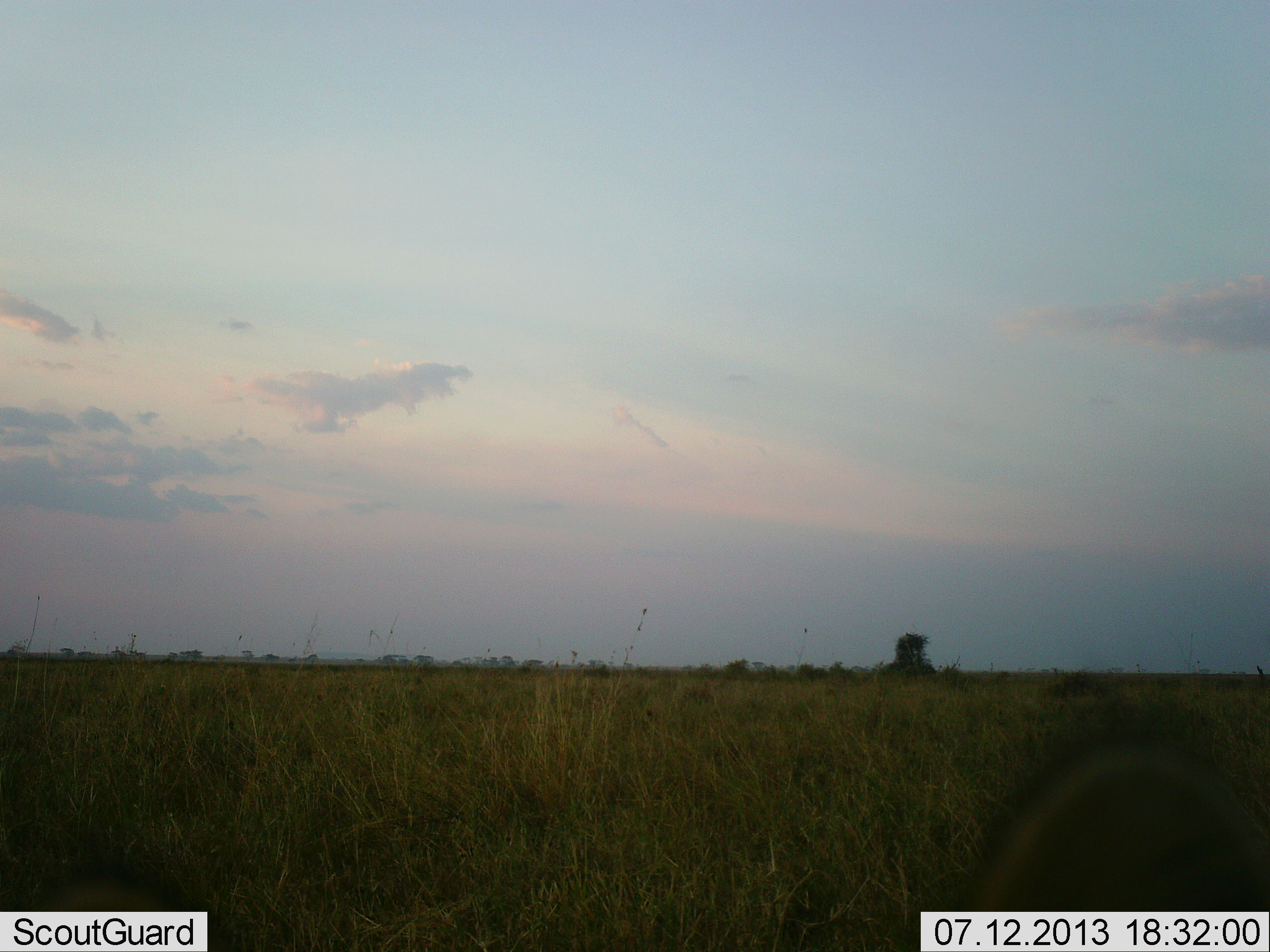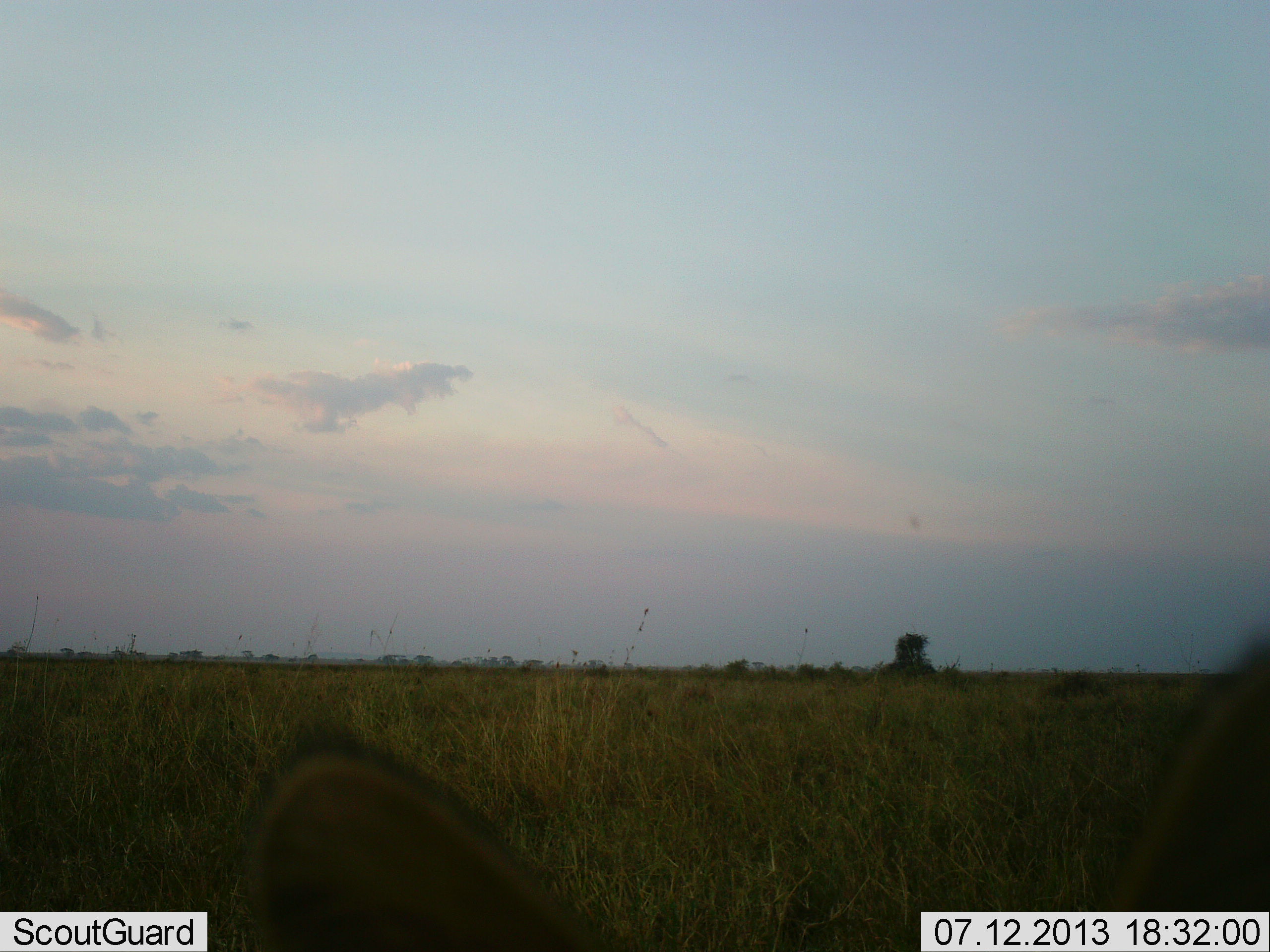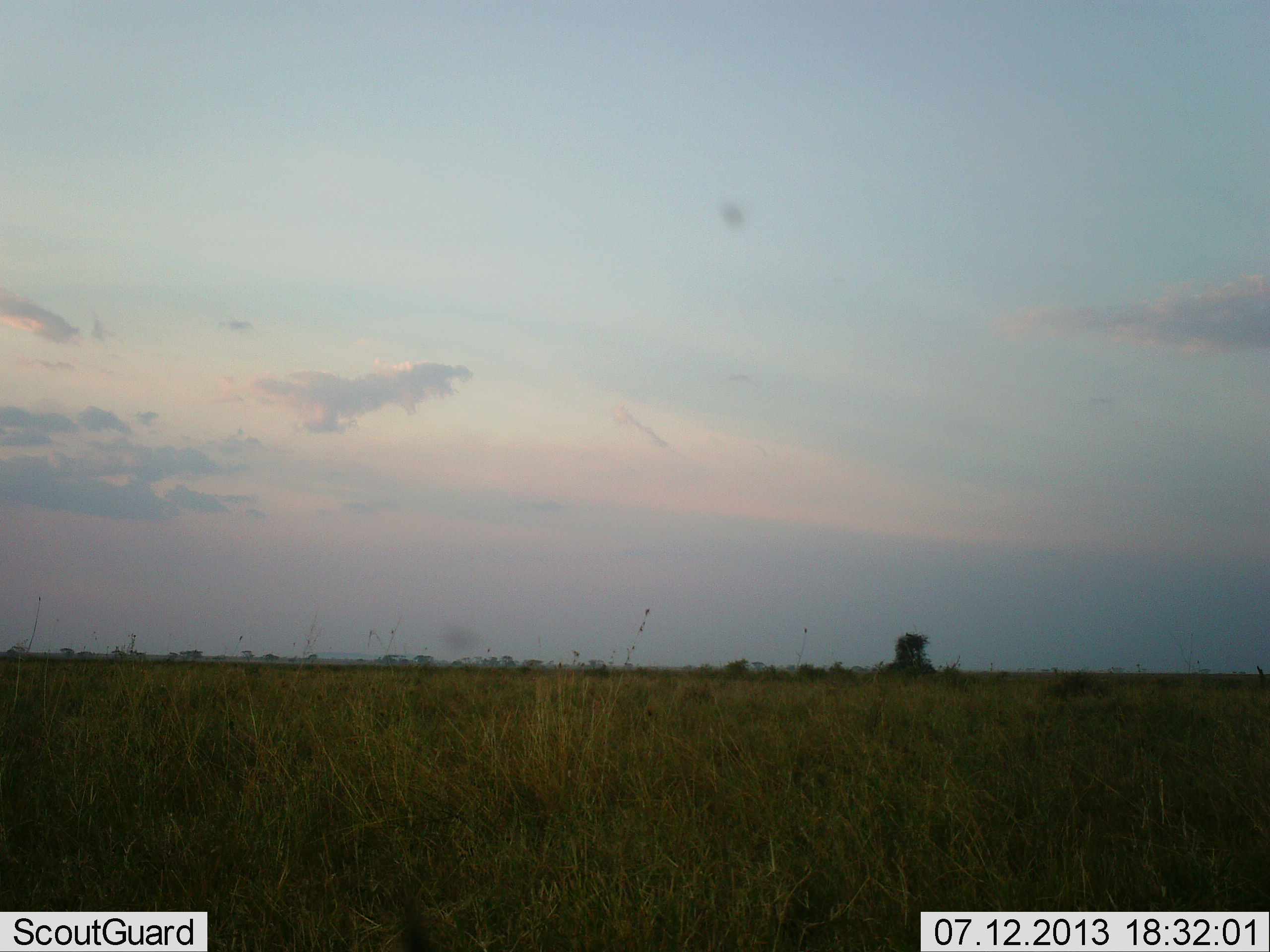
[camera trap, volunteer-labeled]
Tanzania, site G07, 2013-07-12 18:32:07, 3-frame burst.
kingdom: Animalia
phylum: Chordata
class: Mammalia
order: Carnivora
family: Canidae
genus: Otocyon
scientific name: Otocyon megalotis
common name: bat-eared fox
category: batearedfox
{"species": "batearedfox (bat-eared fox) (Otocyon megalotis)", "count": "1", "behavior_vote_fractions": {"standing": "100%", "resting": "0%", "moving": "0%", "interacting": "0%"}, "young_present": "0%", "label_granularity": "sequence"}